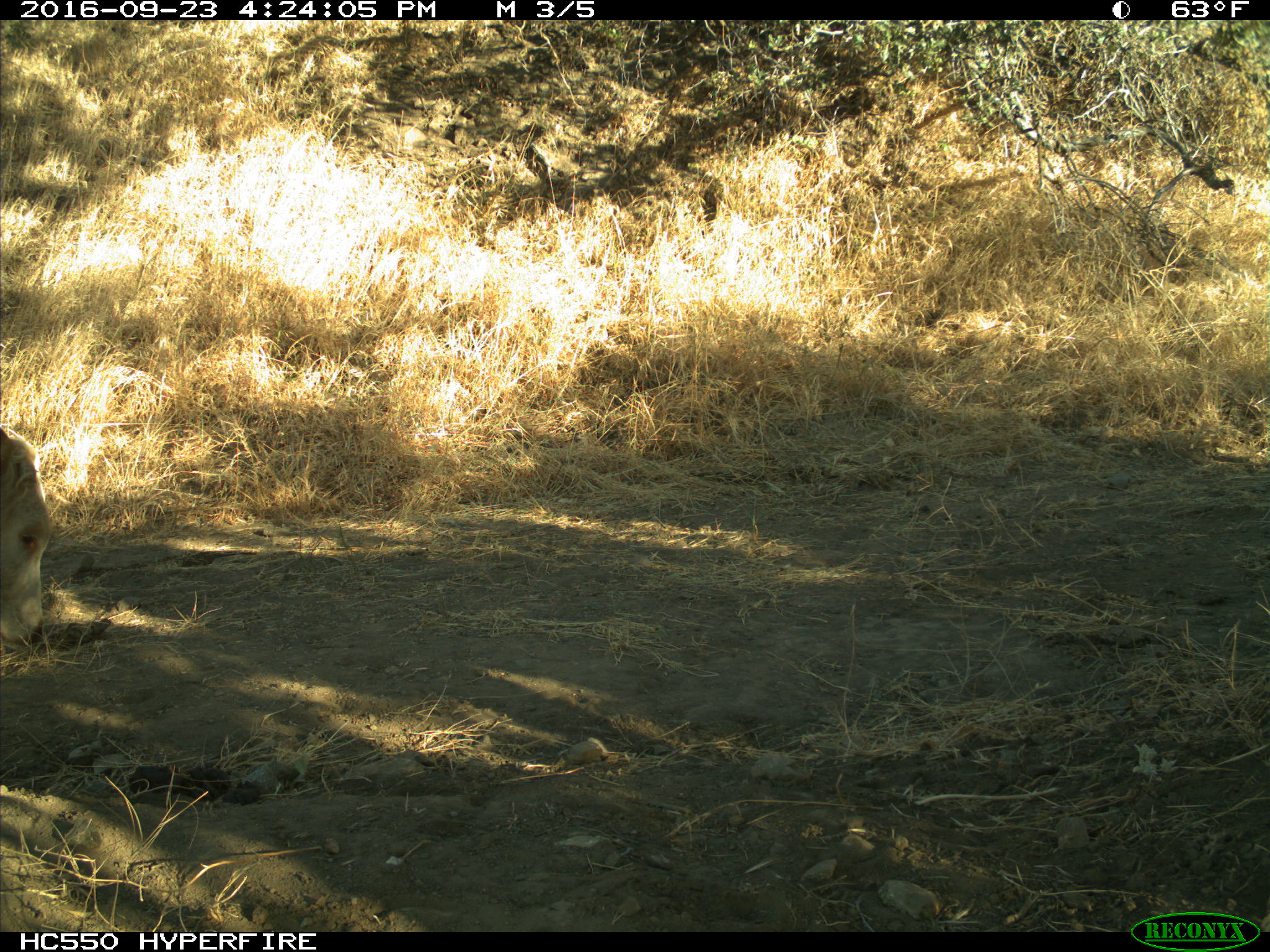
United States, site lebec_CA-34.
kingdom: Animalia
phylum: Chordata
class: Mammalia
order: Artiodactyla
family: Bovidae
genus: Bos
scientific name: Bos taurus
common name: domestic cow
Bos taurus (domestic cow).